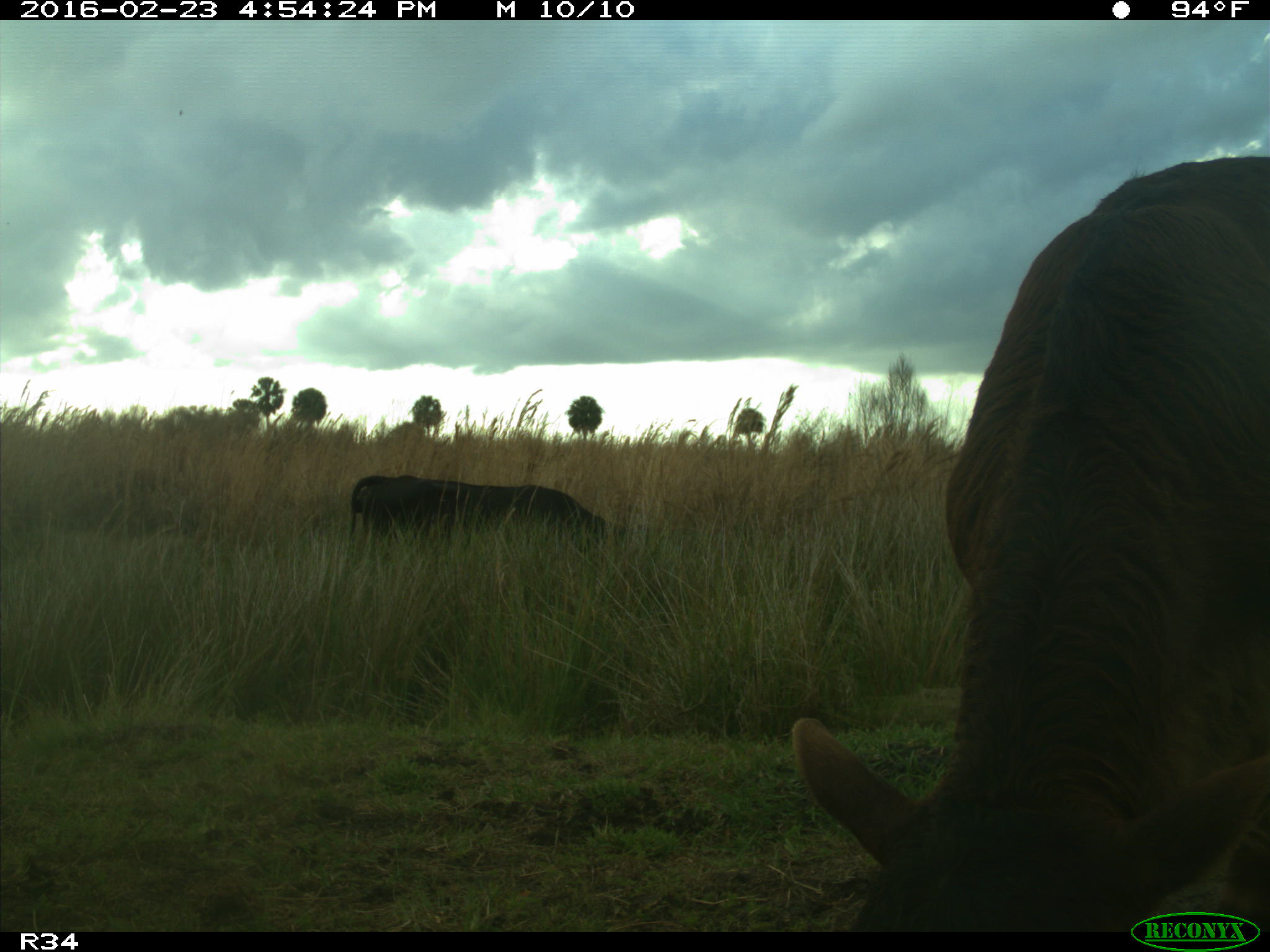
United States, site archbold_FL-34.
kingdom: Animalia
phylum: Chordata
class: Mammalia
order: Artiodactyla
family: Bovidae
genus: Bos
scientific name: Bos taurus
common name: domestic cow